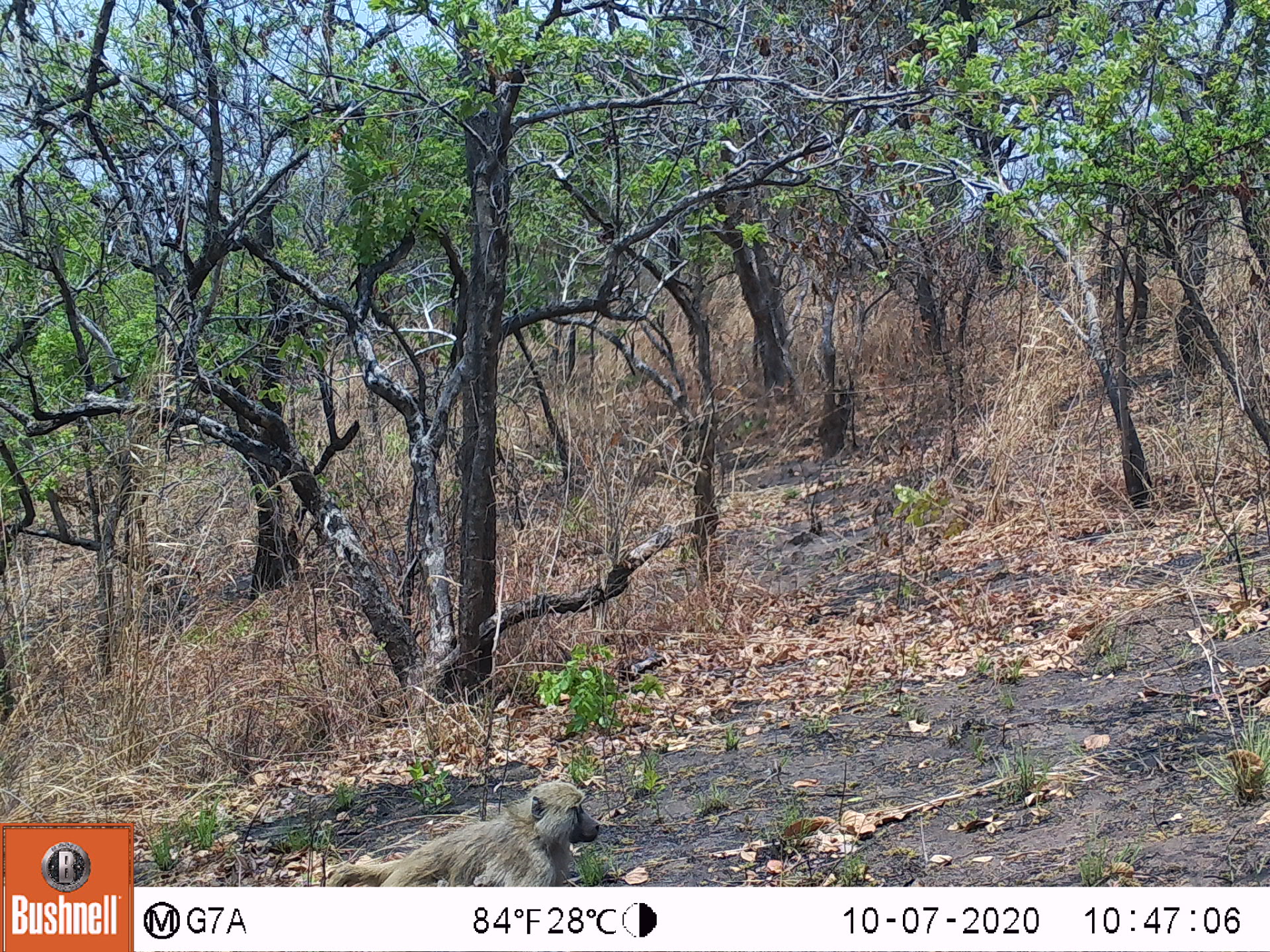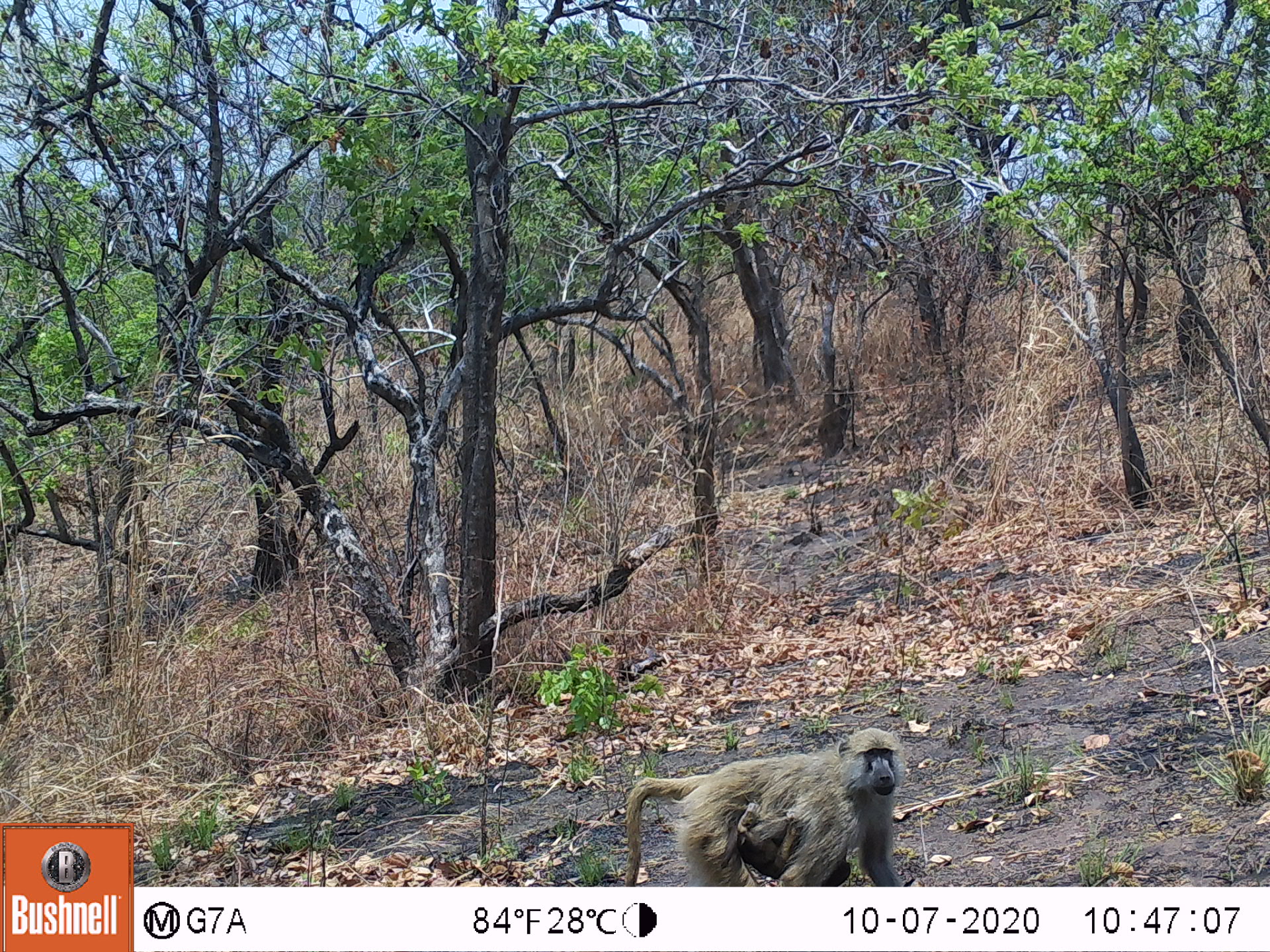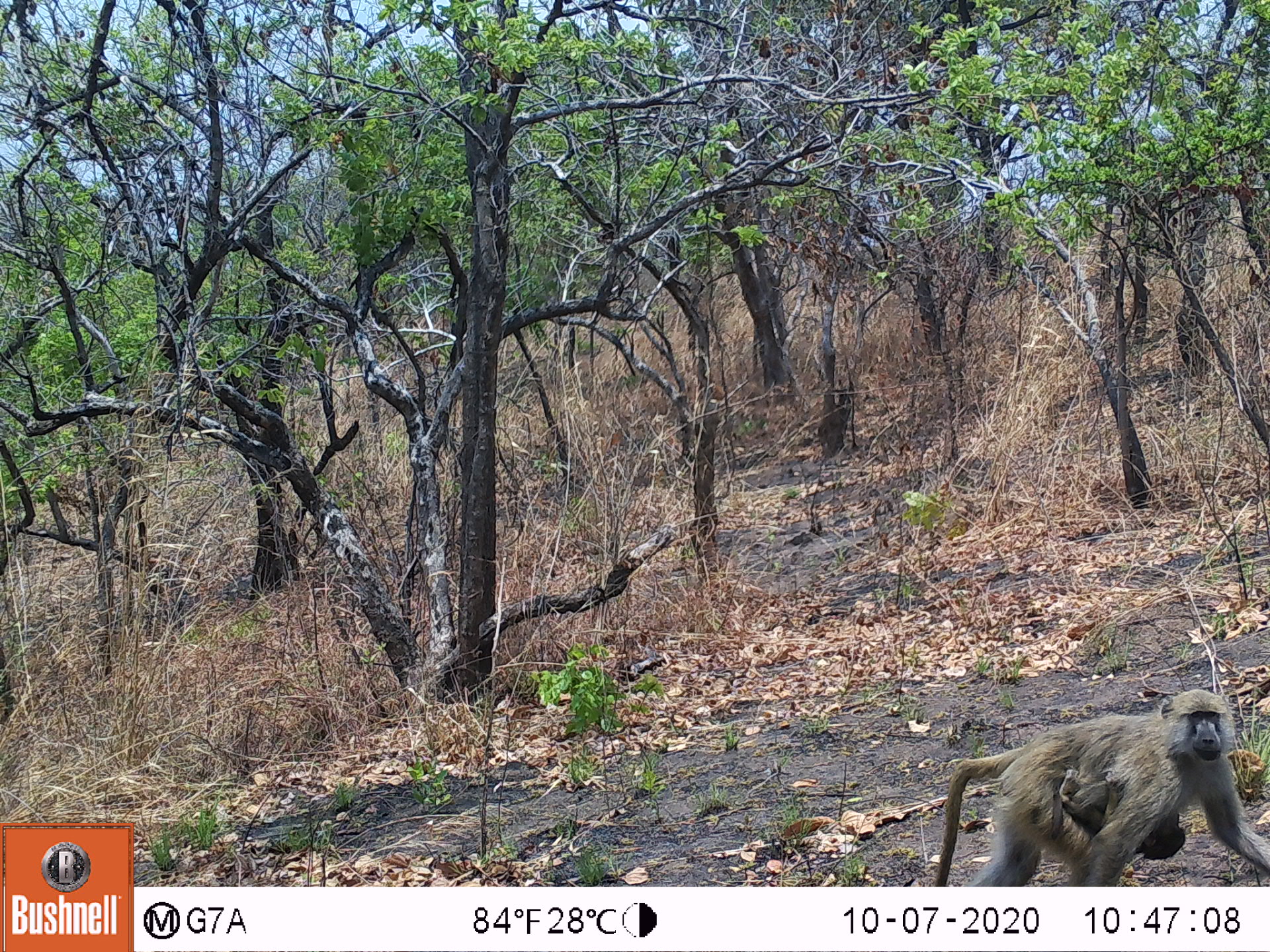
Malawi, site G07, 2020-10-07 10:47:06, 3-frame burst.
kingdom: Animalia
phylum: Chordata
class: Mammalia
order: Primates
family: Cercopithecidae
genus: Papio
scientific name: Papio cynocephalus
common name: yellow baboon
Yellow baboon (Papio cynocephalus), count 1.